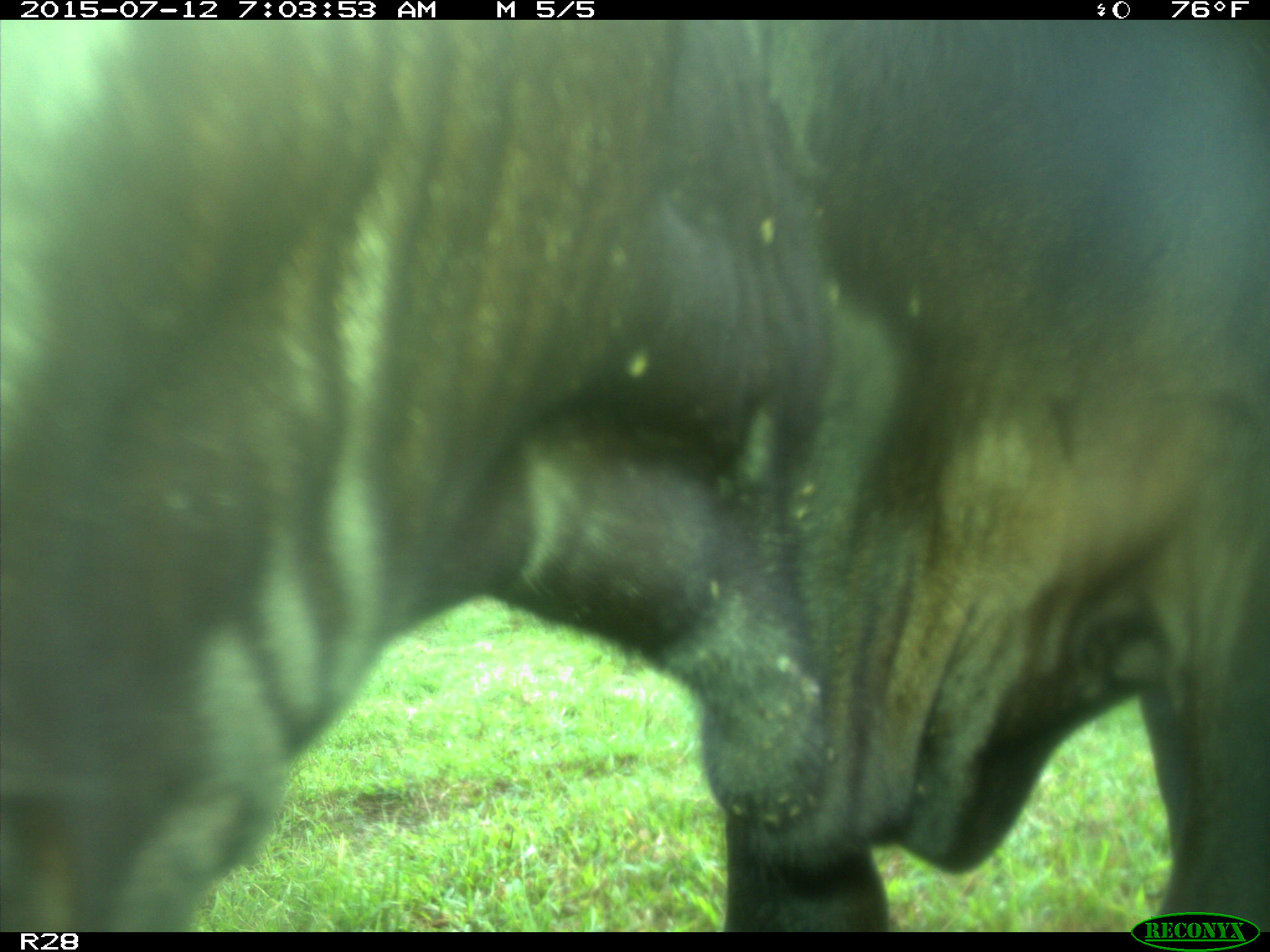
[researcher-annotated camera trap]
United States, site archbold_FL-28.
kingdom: Animalia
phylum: Chordata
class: Mammalia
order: Artiodactyla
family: Bovidae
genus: Bos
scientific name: Bos taurus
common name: domestic cow